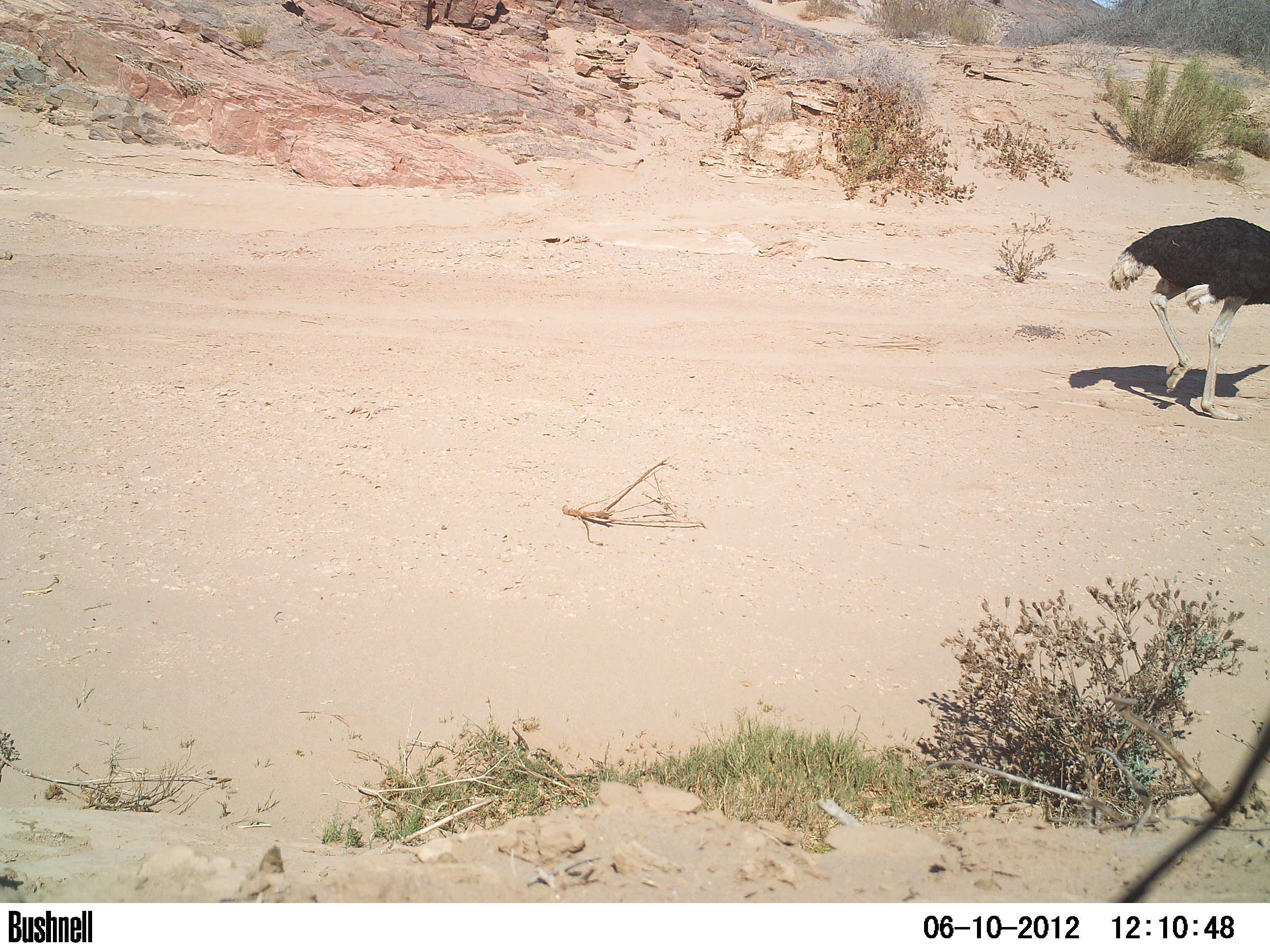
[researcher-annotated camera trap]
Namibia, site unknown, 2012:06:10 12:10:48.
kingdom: Animalia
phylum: Chordata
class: Aves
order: Struthioniformes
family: Struthionidae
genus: Struthio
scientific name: Struthio camelus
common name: common ostrich